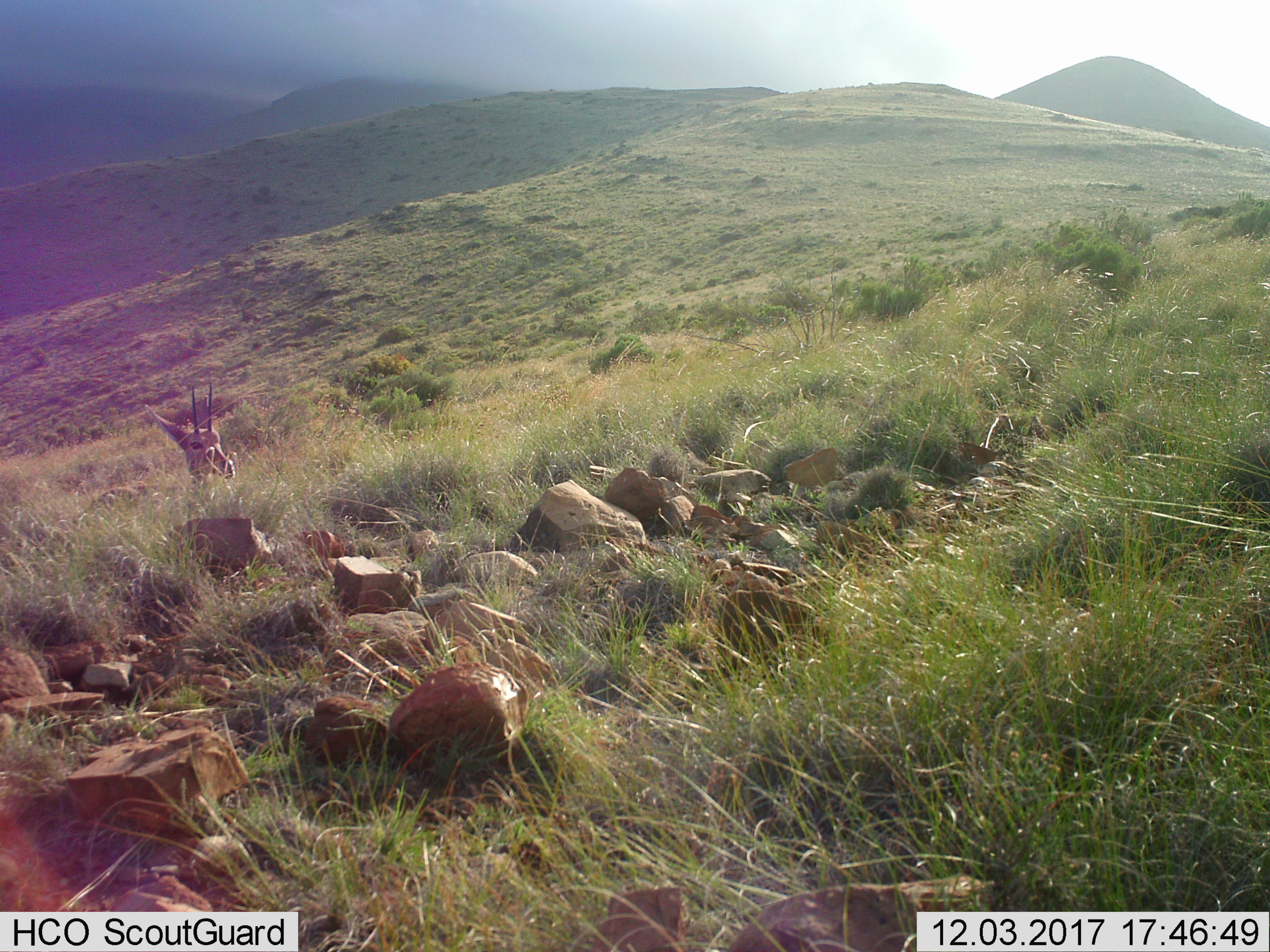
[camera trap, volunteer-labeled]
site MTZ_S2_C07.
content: unidentified animal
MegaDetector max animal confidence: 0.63